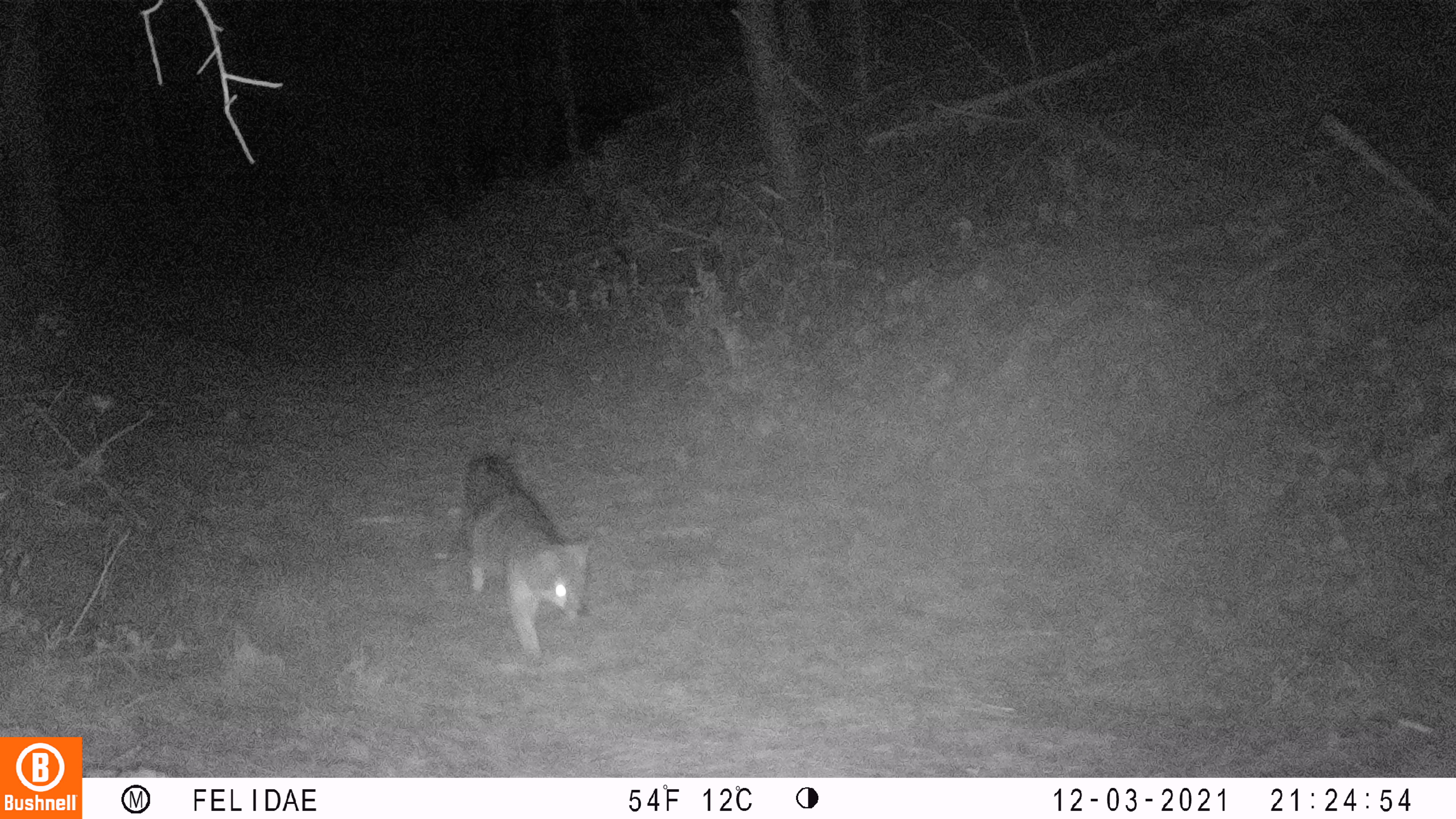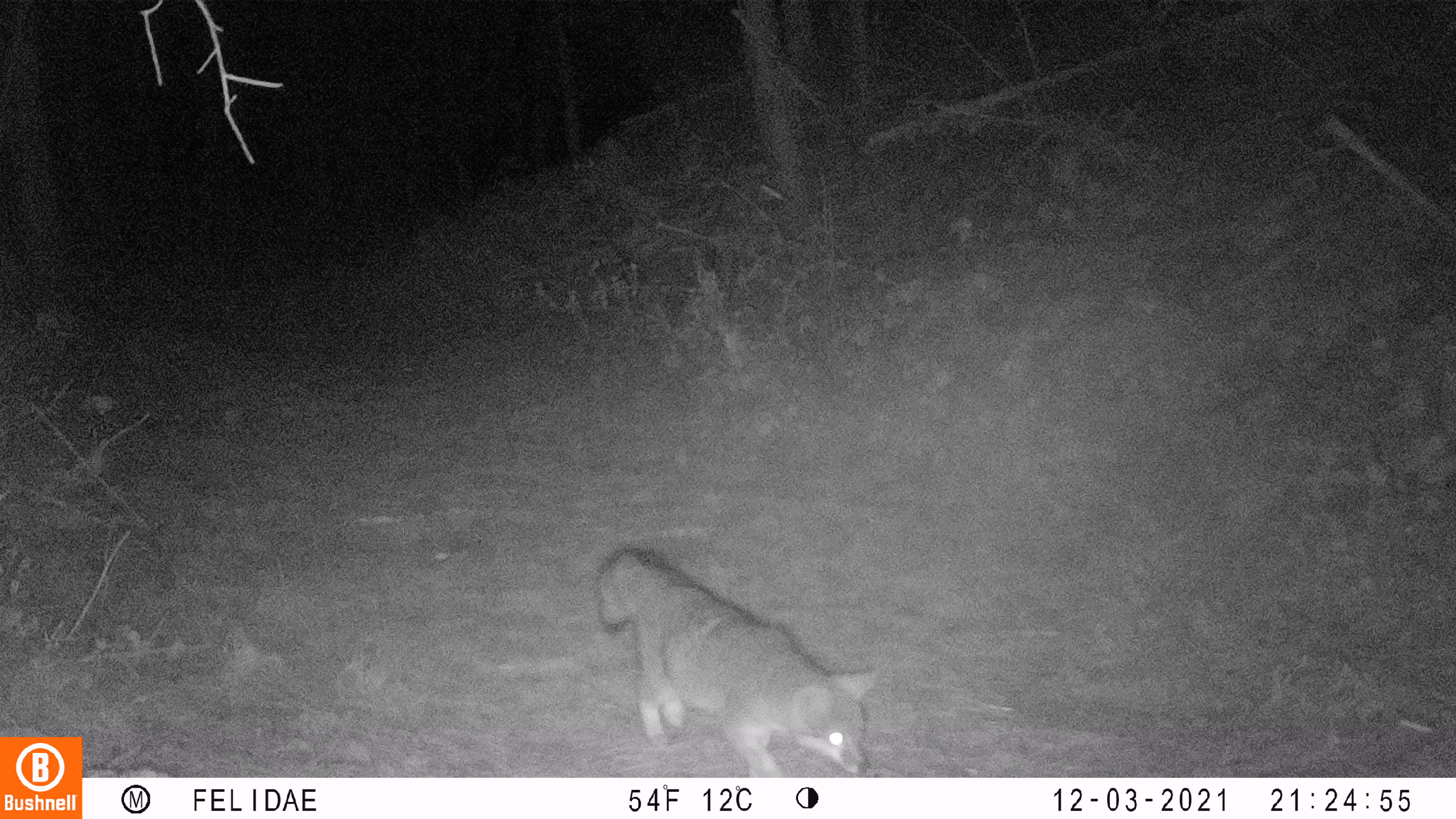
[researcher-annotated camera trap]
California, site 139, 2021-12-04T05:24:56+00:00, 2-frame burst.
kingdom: Animalia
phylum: Chordata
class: Mammalia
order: Carnivora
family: Canidae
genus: Urocyon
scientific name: Urocyon cinereoargenteus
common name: gray fox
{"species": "gray fox (Urocyon cinereoargenteus)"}